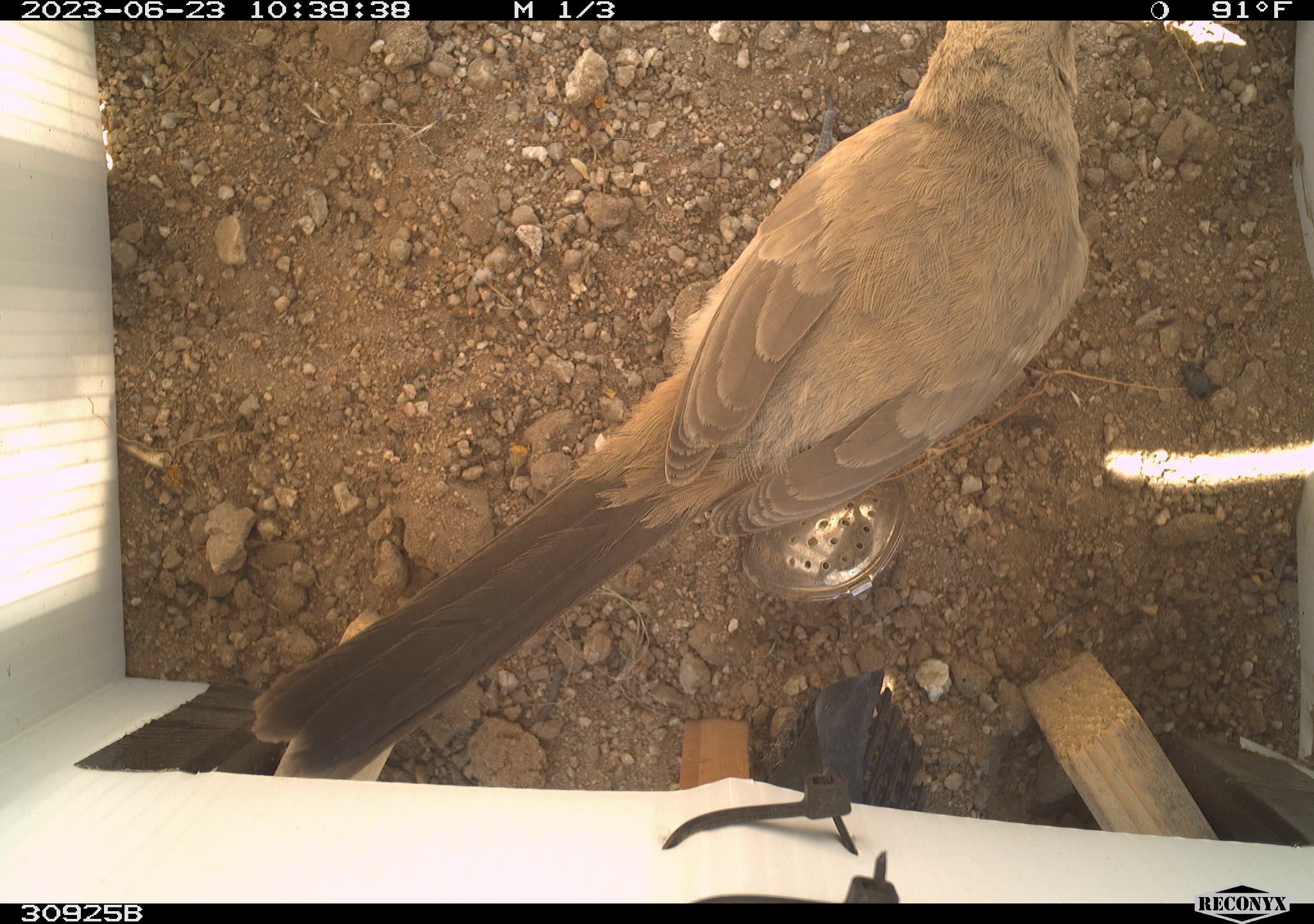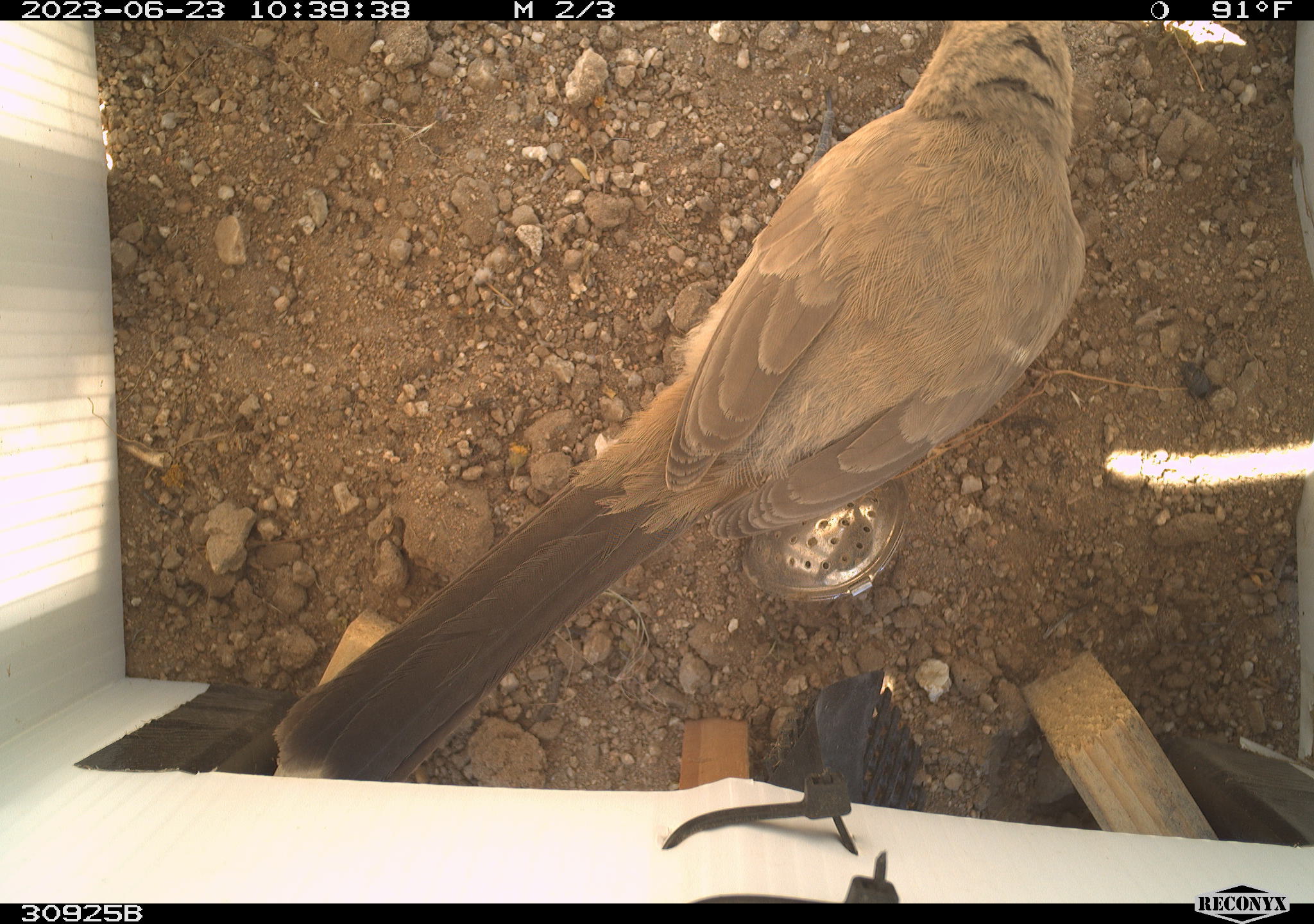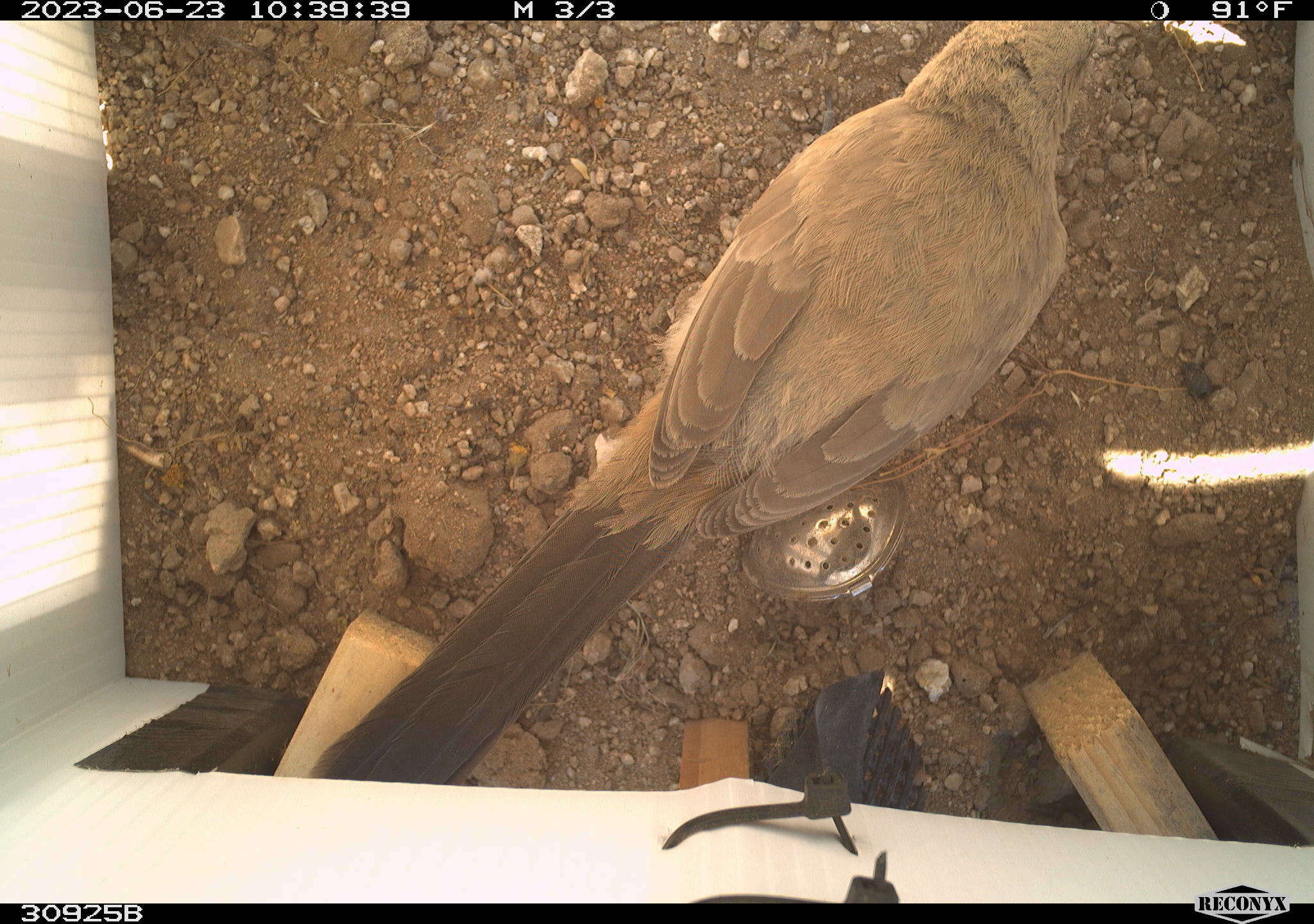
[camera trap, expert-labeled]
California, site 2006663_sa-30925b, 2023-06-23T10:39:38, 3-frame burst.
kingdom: Animalia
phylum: Chordata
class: Aves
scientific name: Aves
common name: bird